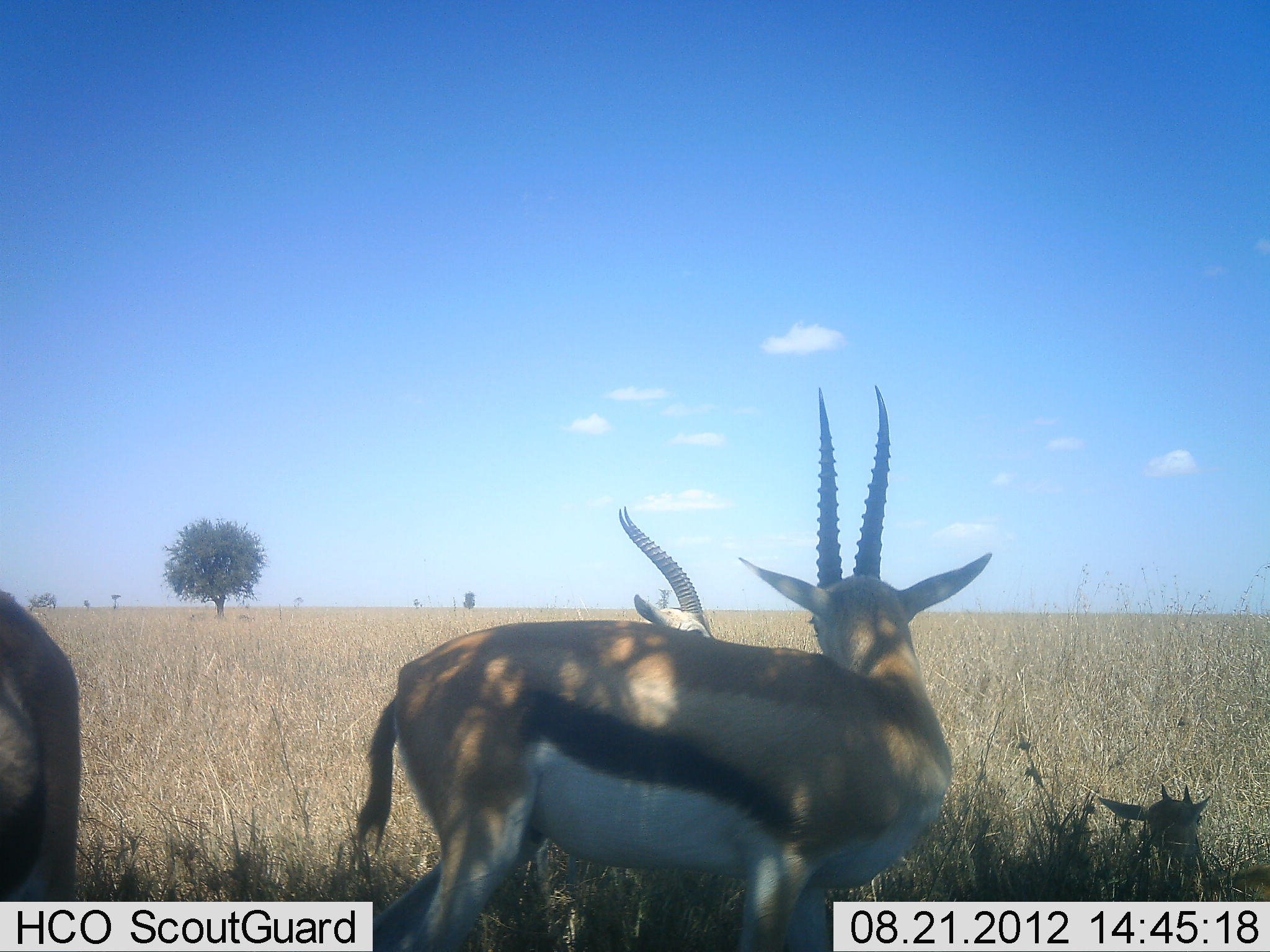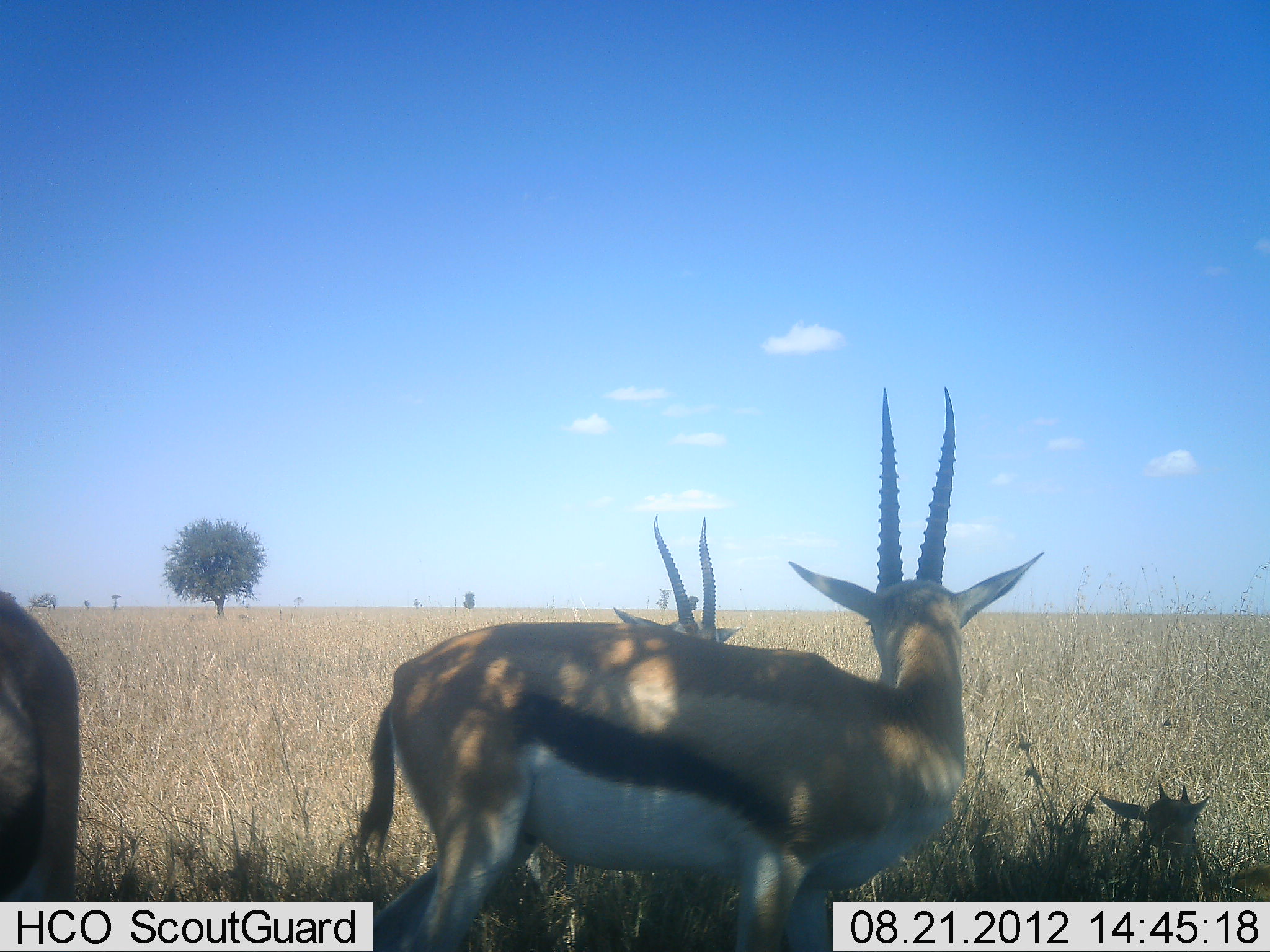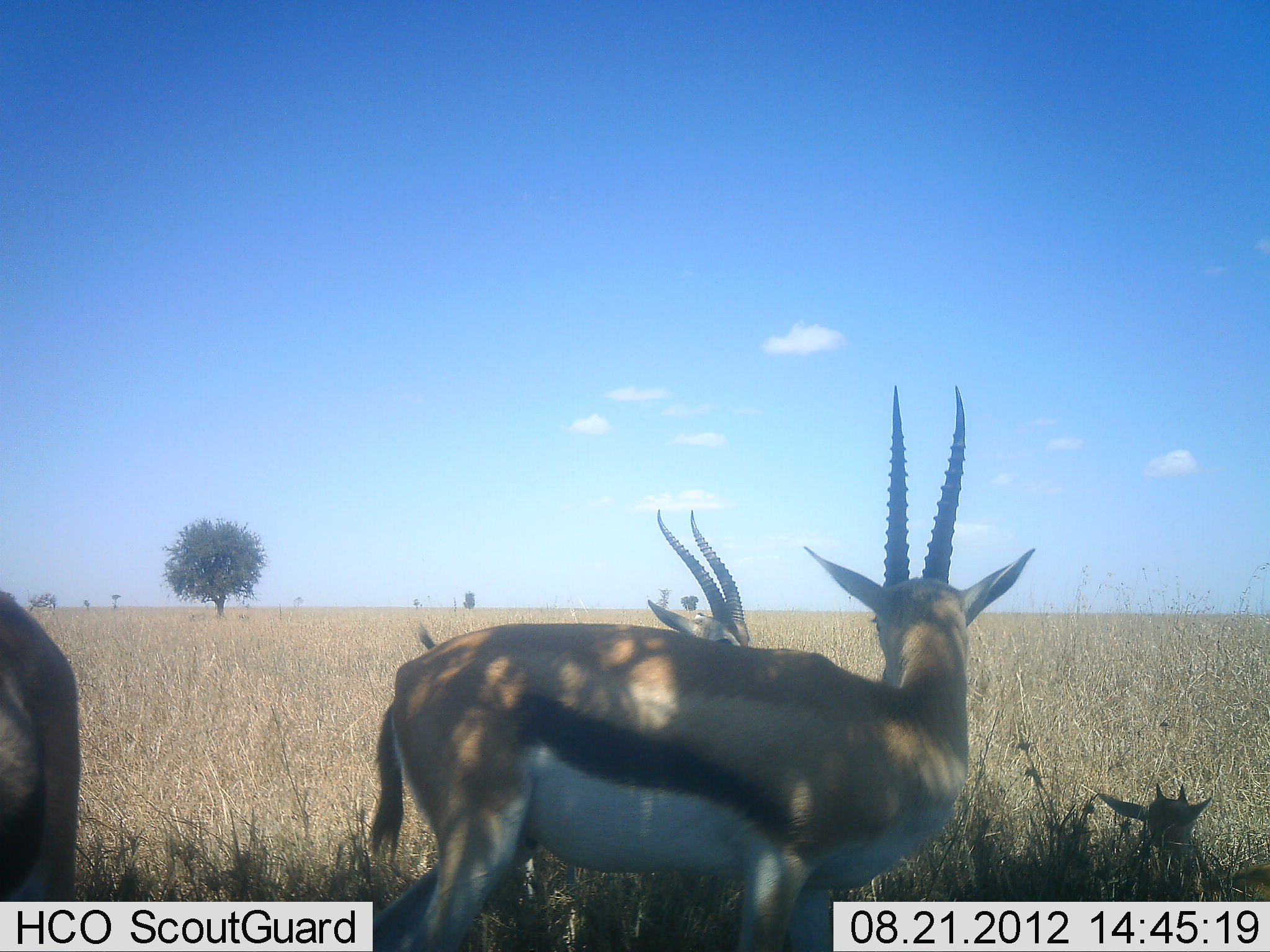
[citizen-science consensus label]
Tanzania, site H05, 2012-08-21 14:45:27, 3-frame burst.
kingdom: Animalia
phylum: Chordata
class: Mammalia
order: Artiodactyla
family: Bovidae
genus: Eudorcas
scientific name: Eudorcas thomsonii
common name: thomson's gazelle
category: gazellethomsons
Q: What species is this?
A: Gazellethomsons (thomson's gazelle) (Eudorcas thomsonii).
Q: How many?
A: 4.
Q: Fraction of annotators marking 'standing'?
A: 80%.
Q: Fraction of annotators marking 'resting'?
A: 70%.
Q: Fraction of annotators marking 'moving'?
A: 0%.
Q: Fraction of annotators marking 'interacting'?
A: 0%.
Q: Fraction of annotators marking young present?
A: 80%.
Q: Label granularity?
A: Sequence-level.